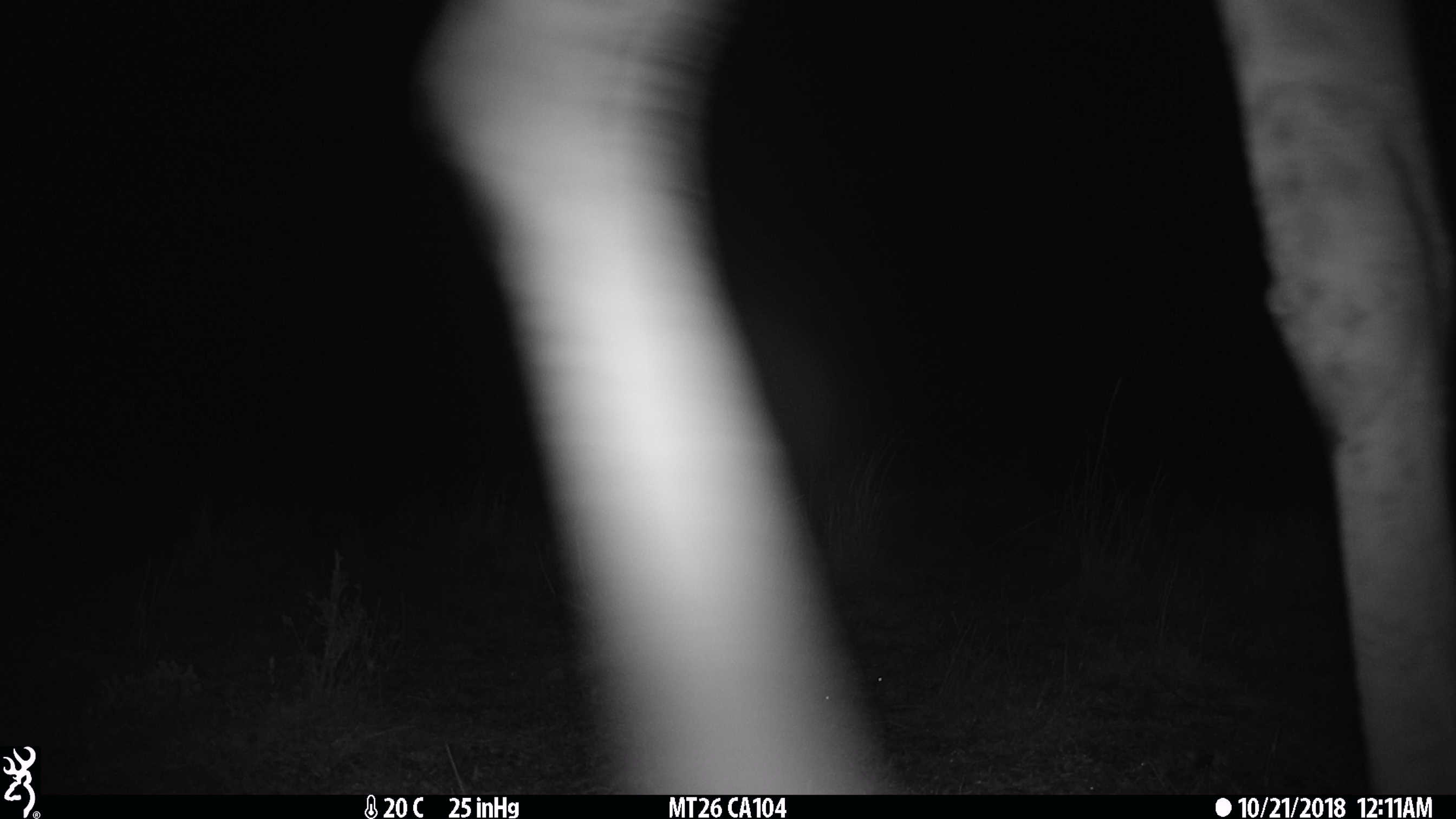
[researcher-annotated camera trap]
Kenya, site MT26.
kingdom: Animalia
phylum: Chordata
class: Mammalia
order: Artiodactyla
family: Giraffidae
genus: Giraffa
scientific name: Giraffa camelopardalis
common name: northern giraffe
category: giraffe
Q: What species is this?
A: Giraffe (northern giraffe) (Giraffa camelopardalis).